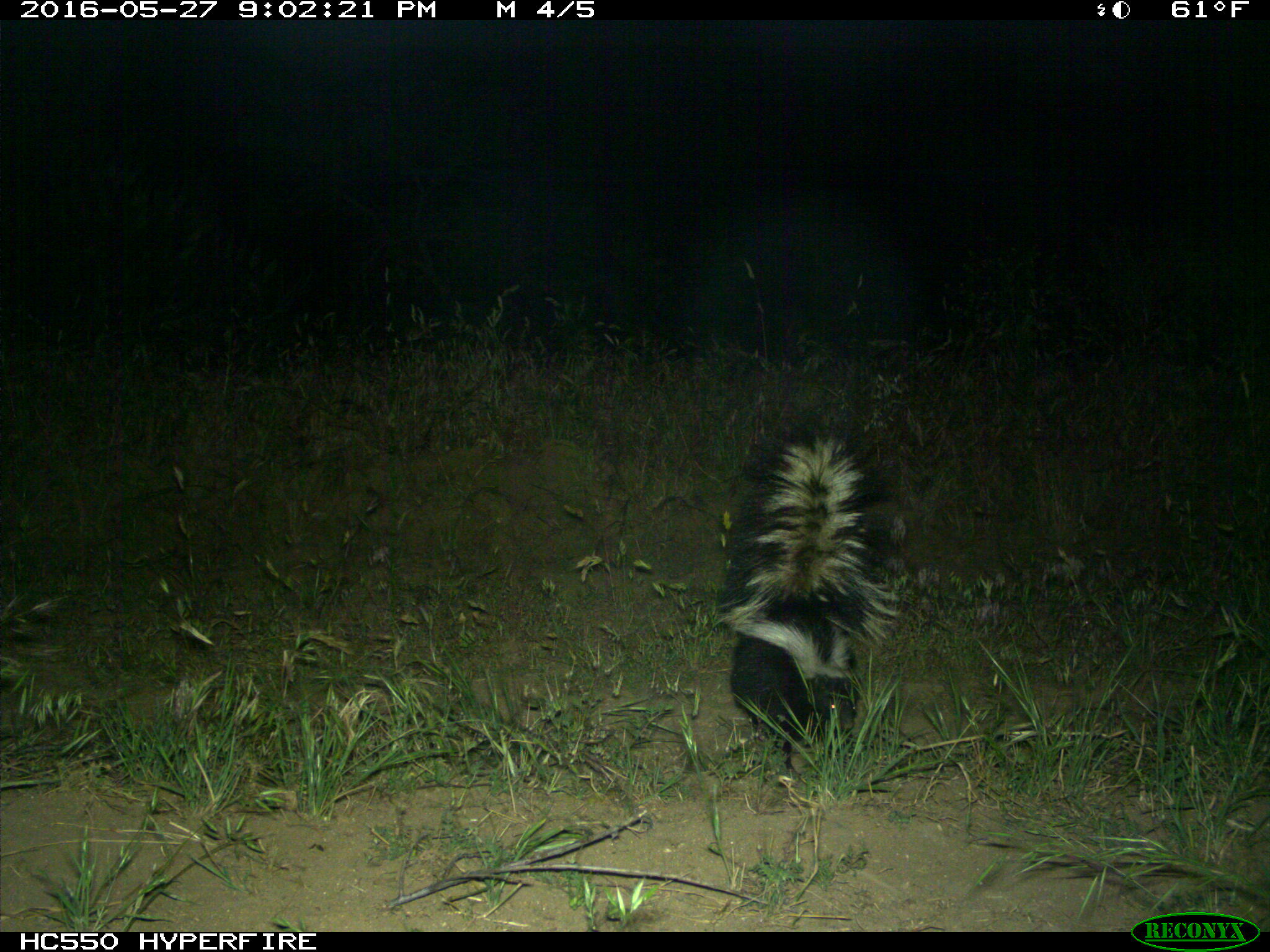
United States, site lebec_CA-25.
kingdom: Animalia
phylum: Chordata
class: Mammalia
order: Carnivora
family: Mephitidae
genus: Mephitis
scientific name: Mephitis mephitis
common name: striped skunk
Mephitis mephitis (striped skunk).